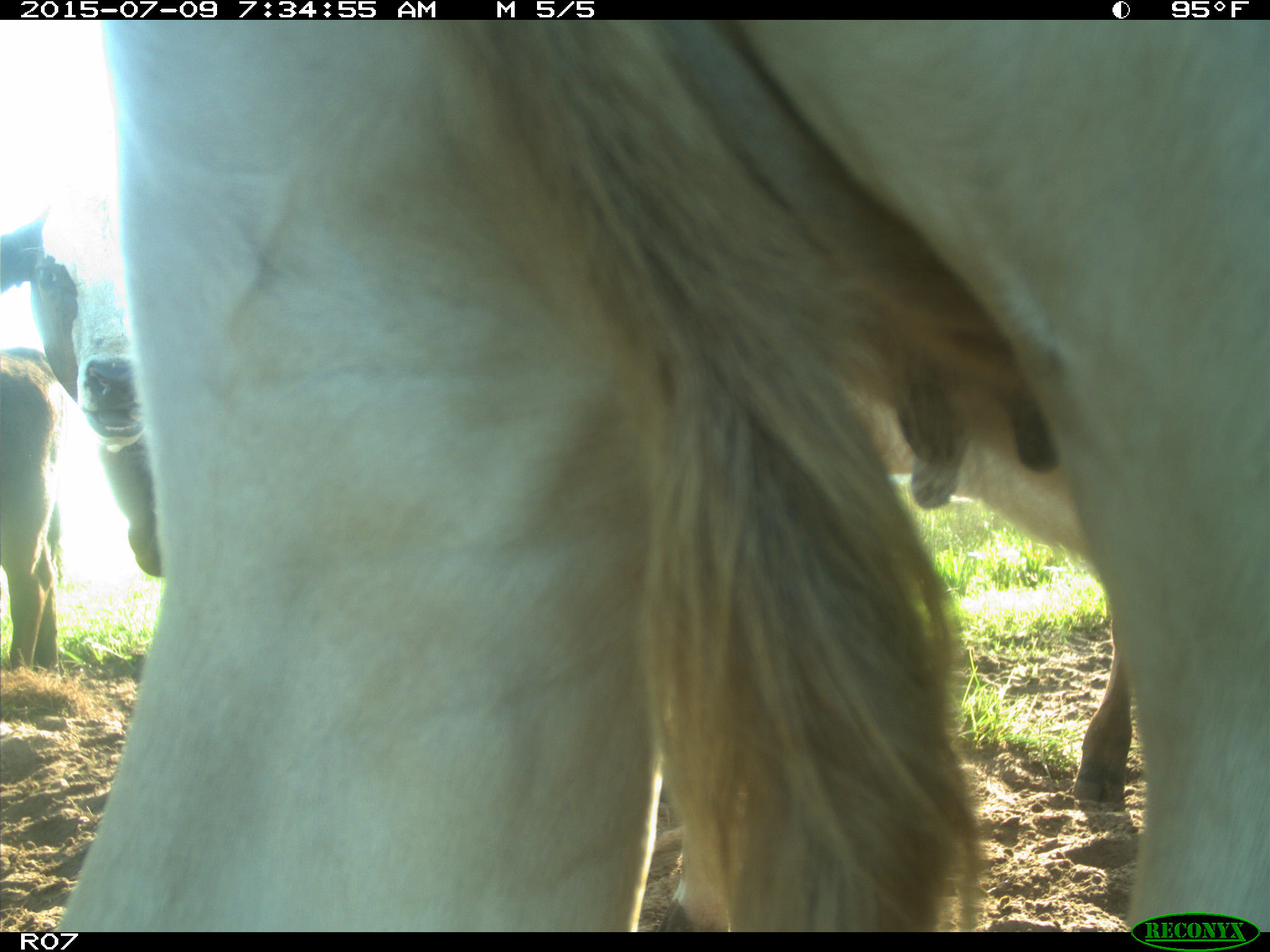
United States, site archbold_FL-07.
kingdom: Animalia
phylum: Chordata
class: Mammalia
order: Artiodactyla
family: Bovidae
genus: Bos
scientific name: Bos taurus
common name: domestic cow